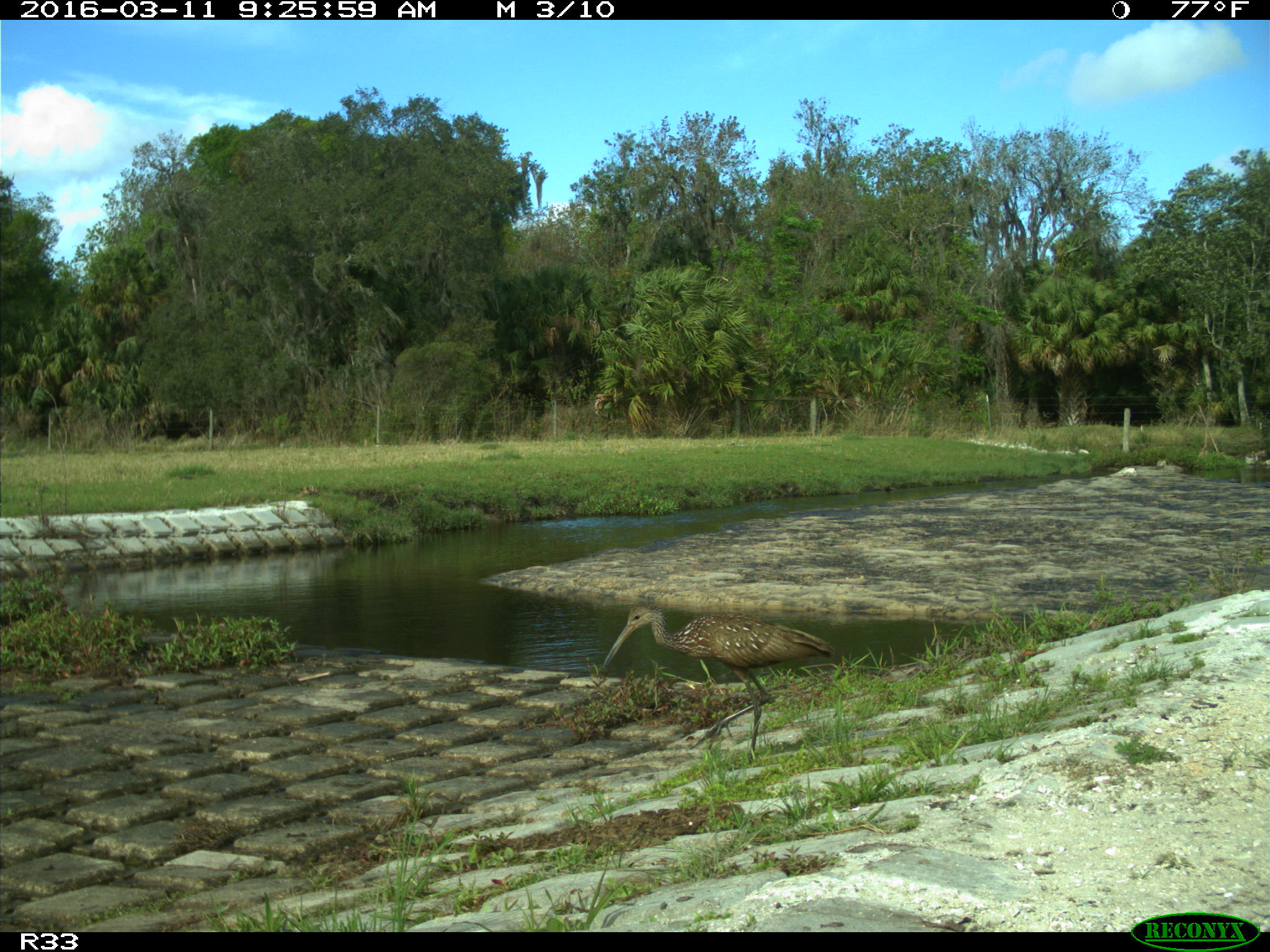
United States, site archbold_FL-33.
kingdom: Animalia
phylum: Chordata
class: Aves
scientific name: Aves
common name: birds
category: unidentified bird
Unidentified bird (birds) (Aves).